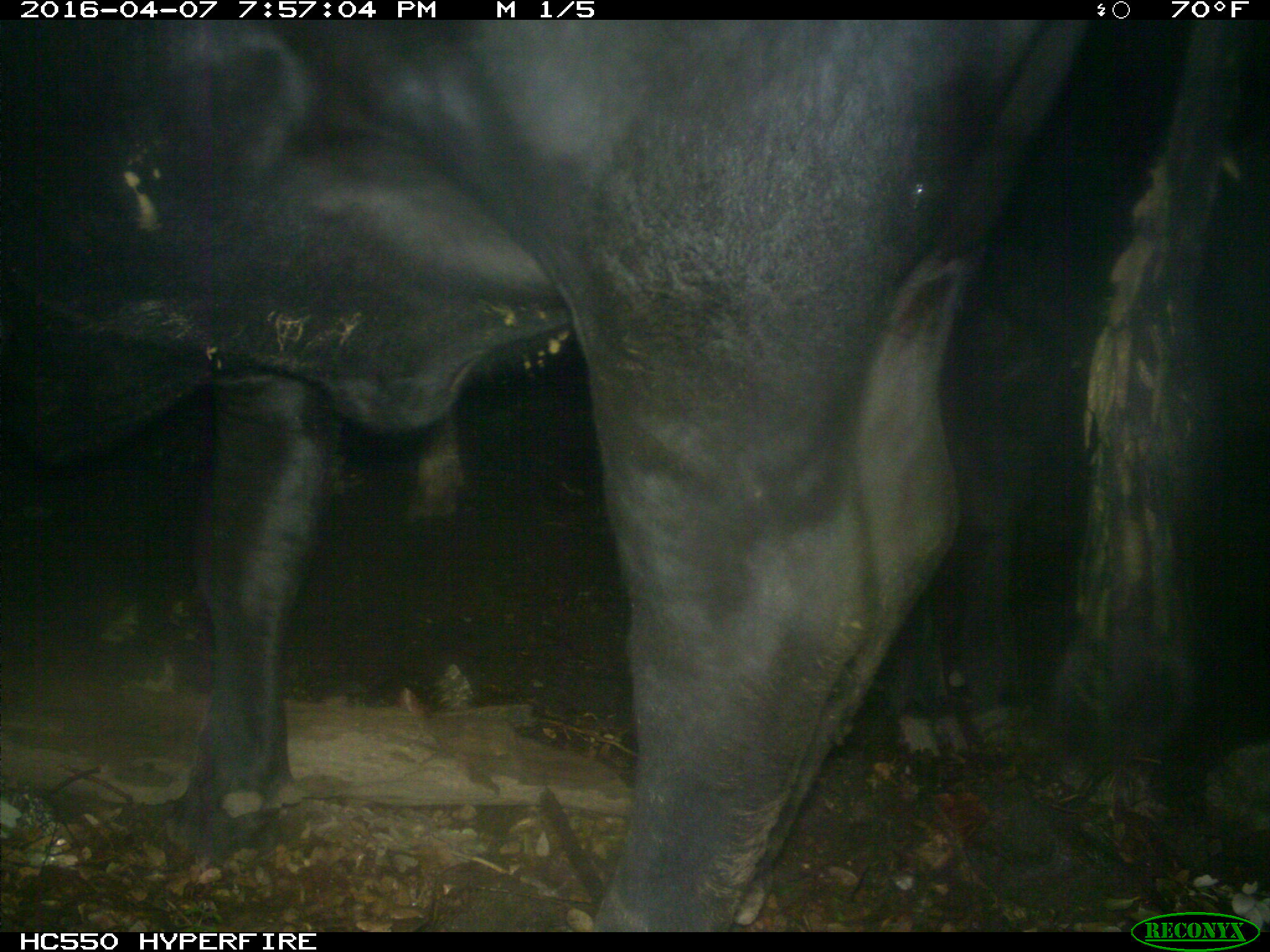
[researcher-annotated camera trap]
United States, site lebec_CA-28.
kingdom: Animalia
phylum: Chordata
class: Mammalia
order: Artiodactyla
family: Bovidae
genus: Bos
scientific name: Bos taurus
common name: domestic cow